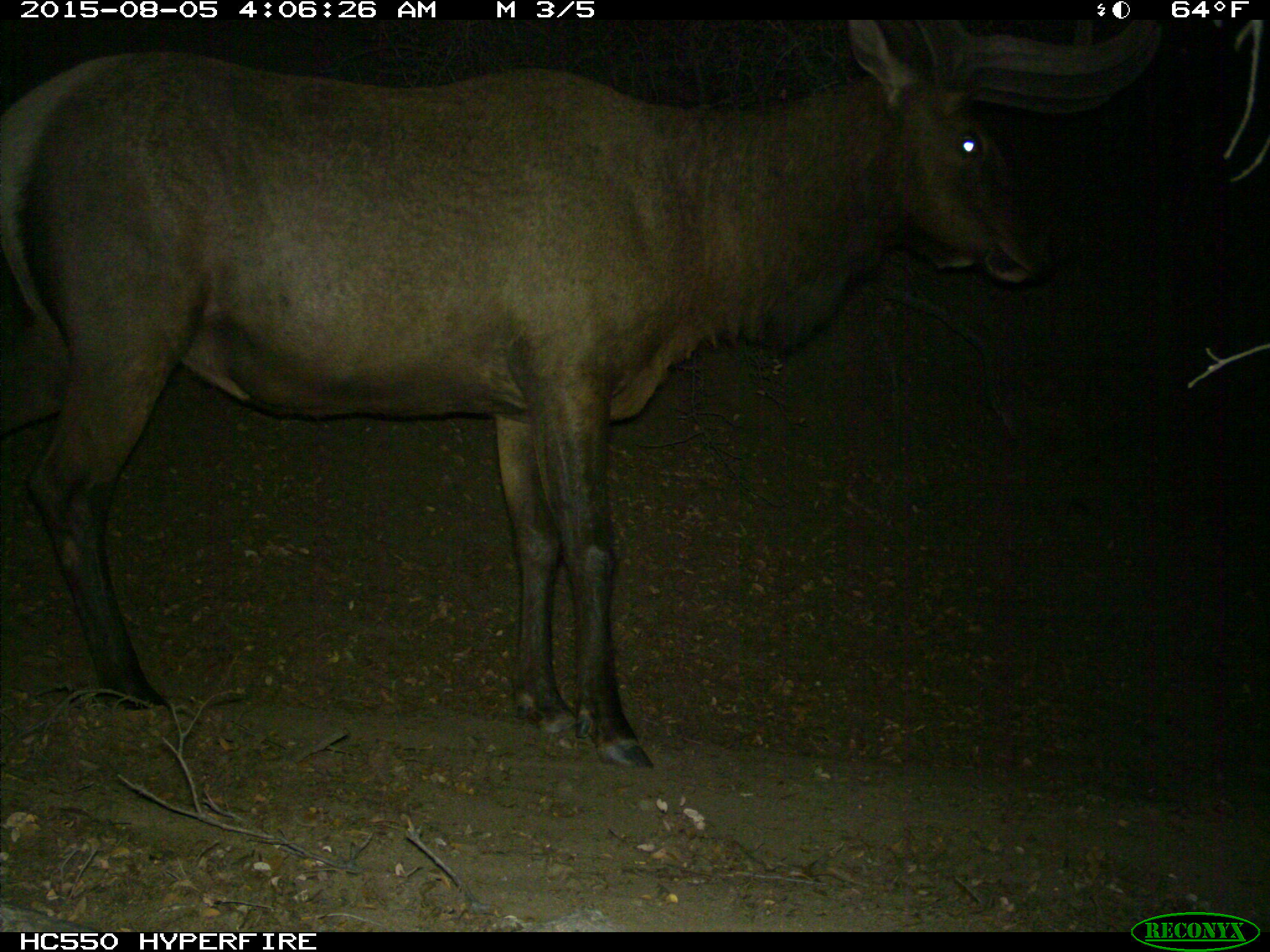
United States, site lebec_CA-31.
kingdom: Animalia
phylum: Chordata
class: Mammalia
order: Artiodactyla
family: Cervidae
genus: Cervus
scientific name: Cervus canadensis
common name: elk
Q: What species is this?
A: Cervus canadensis (elk).